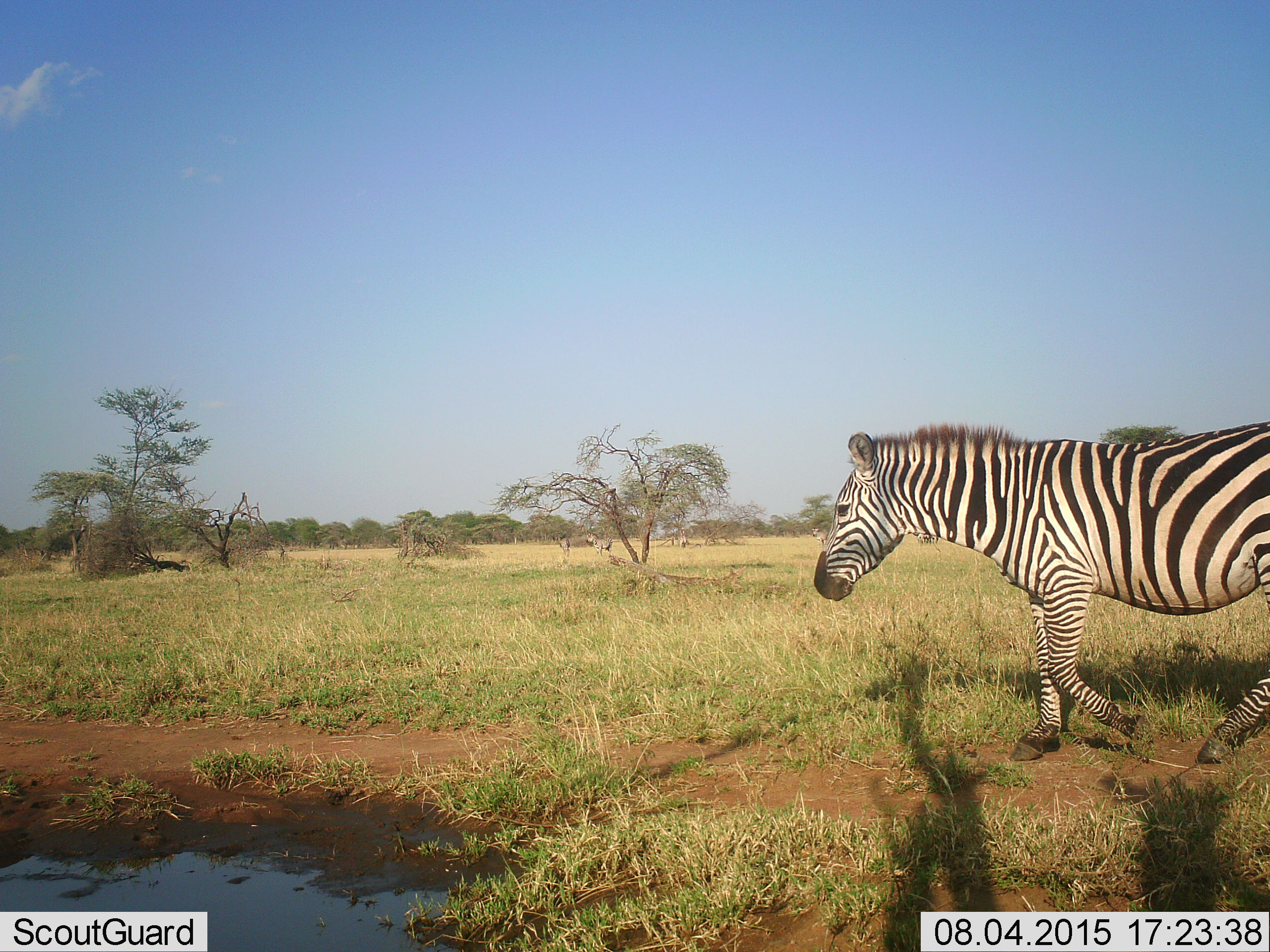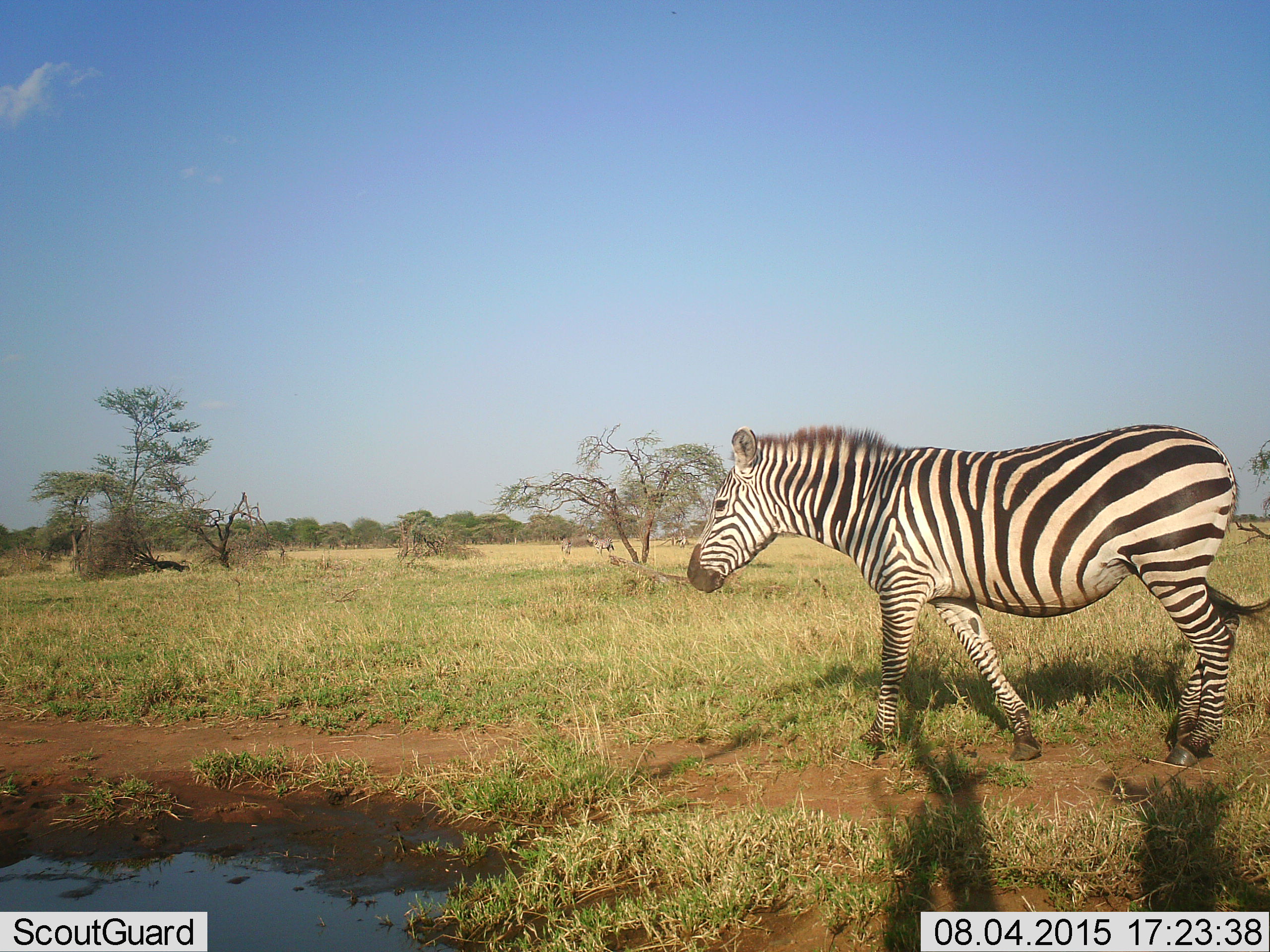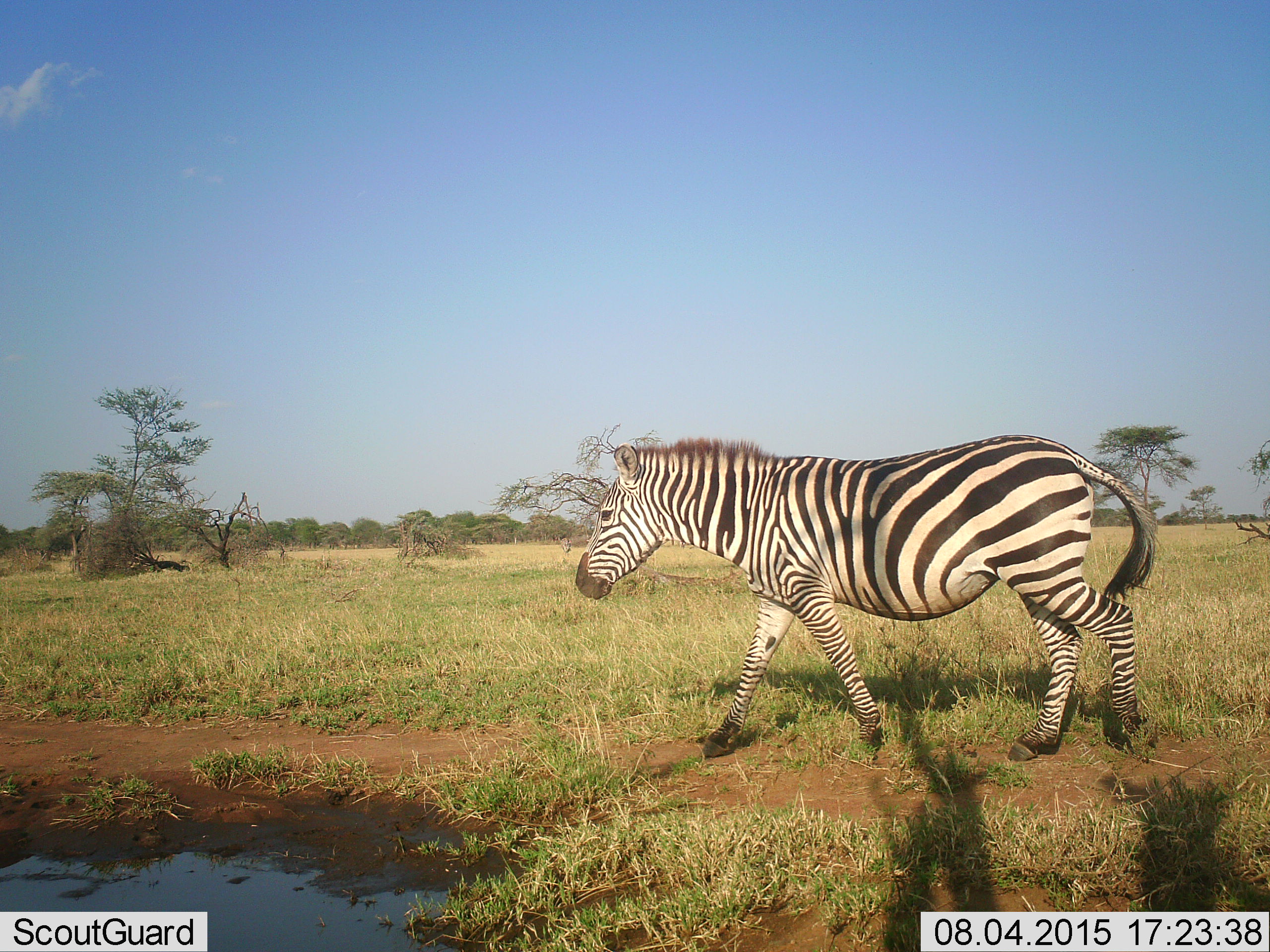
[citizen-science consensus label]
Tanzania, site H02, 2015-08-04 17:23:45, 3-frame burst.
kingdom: Animalia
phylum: Chordata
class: Mammalia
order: Perissodactyla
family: Equidae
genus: Equus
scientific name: Equus quagga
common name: plains zebra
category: zebra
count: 5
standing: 56%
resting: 0%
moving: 89%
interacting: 0%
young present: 0%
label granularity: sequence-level